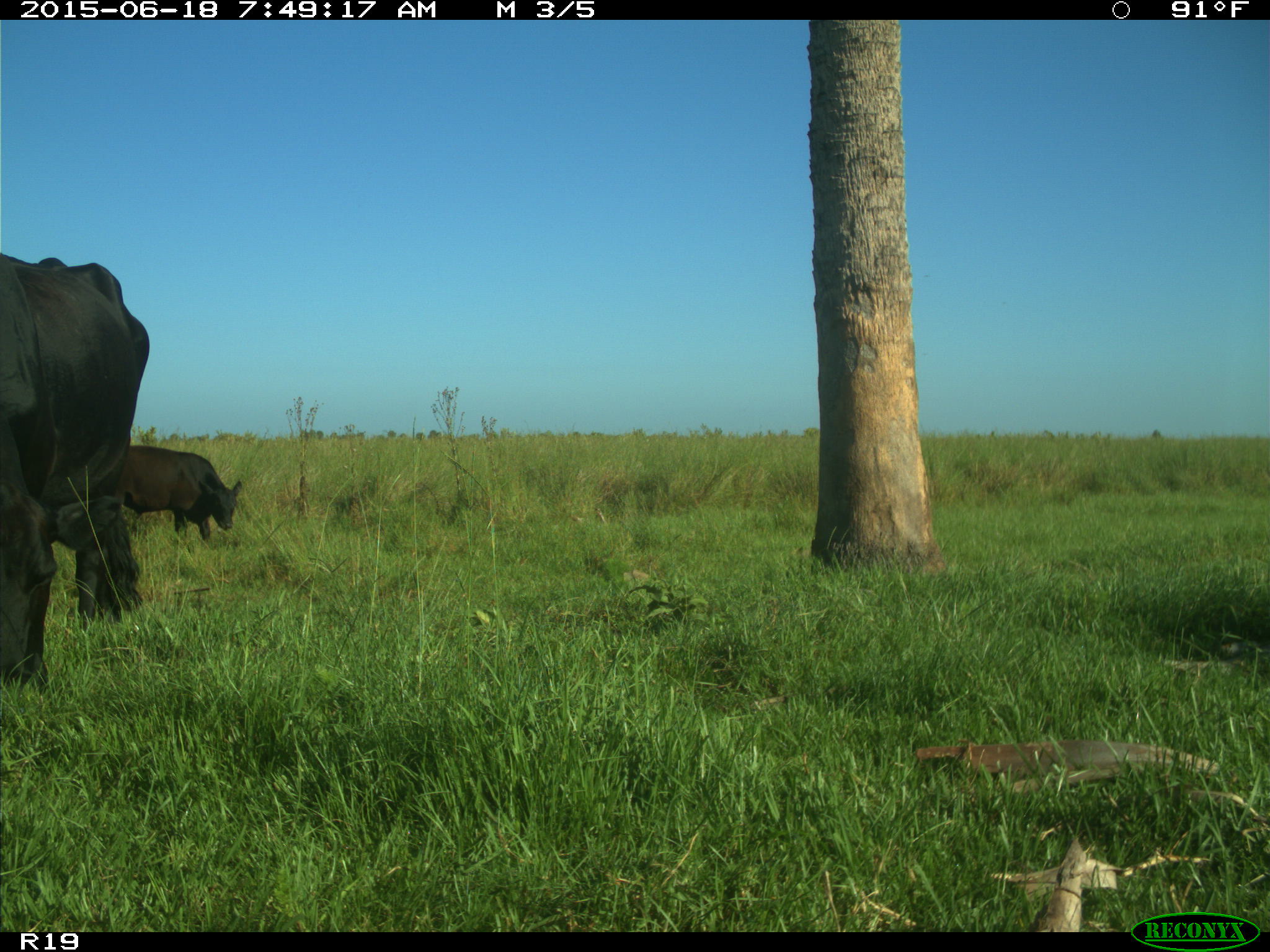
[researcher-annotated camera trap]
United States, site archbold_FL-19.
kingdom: Animalia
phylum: Chordata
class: Mammalia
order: Artiodactyla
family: Bovidae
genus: Bos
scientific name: Bos taurus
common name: domestic cow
Bos taurus (domestic cow).